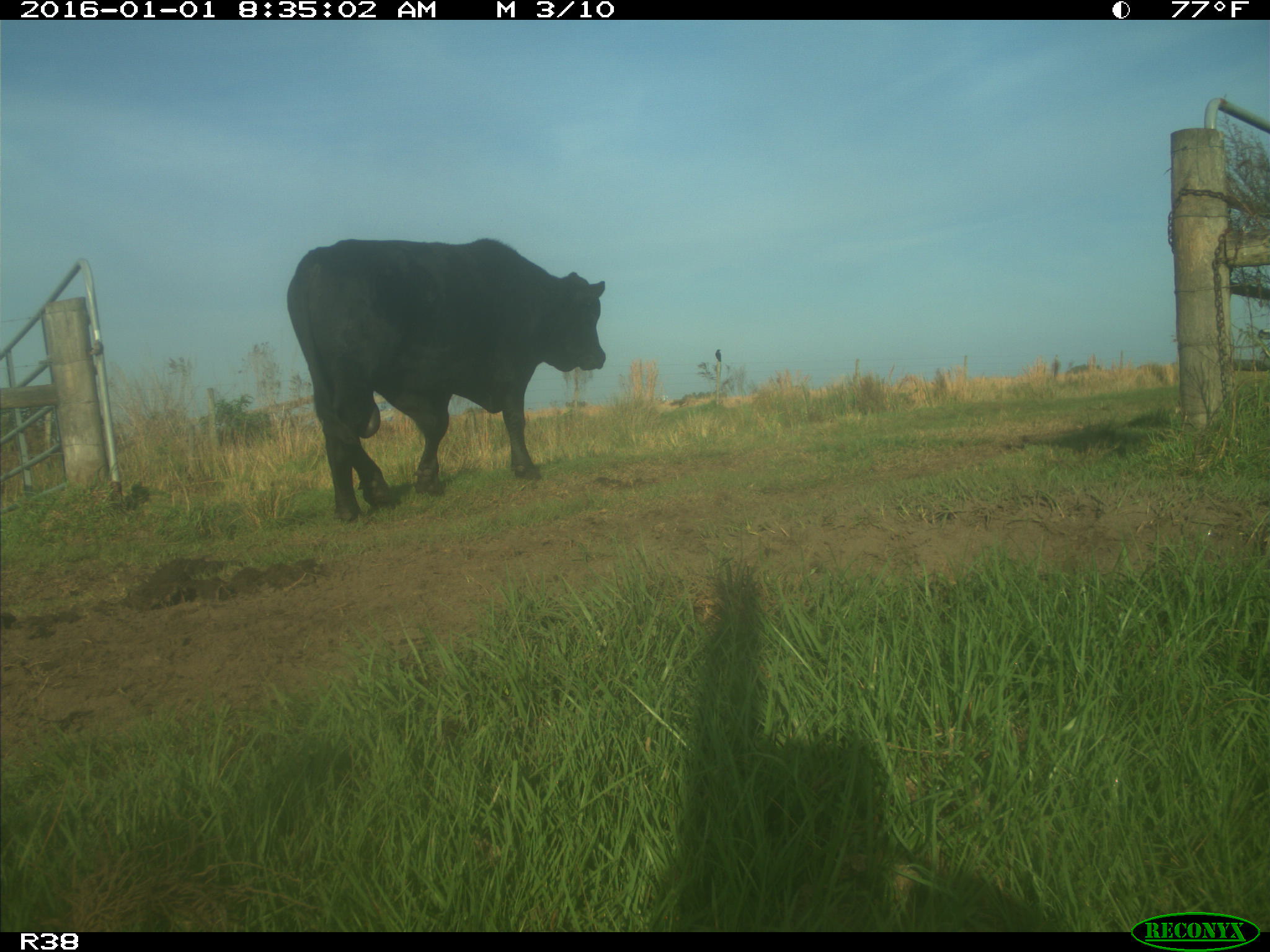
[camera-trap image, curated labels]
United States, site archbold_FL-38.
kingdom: Animalia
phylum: Chordata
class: Mammalia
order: Artiodactyla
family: Bovidae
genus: Bos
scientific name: Bos taurus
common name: domestic cow